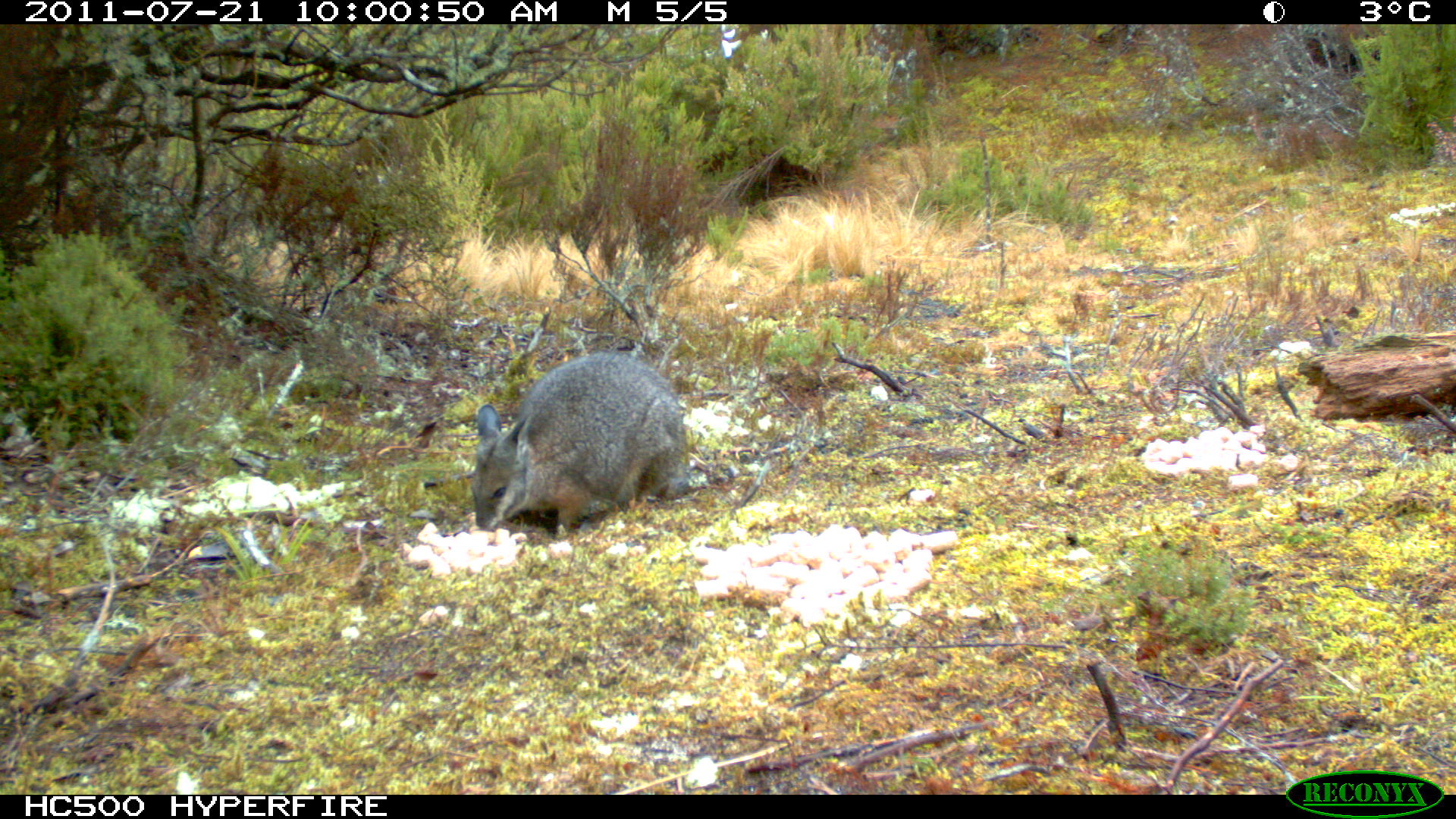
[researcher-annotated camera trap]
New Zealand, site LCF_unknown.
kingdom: Animalia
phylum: Chordata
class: Mammalia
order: Diprotodontia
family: Macropodidae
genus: Notamacropus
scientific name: Notamacropus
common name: wallaby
Wallaby (Notamacropus).